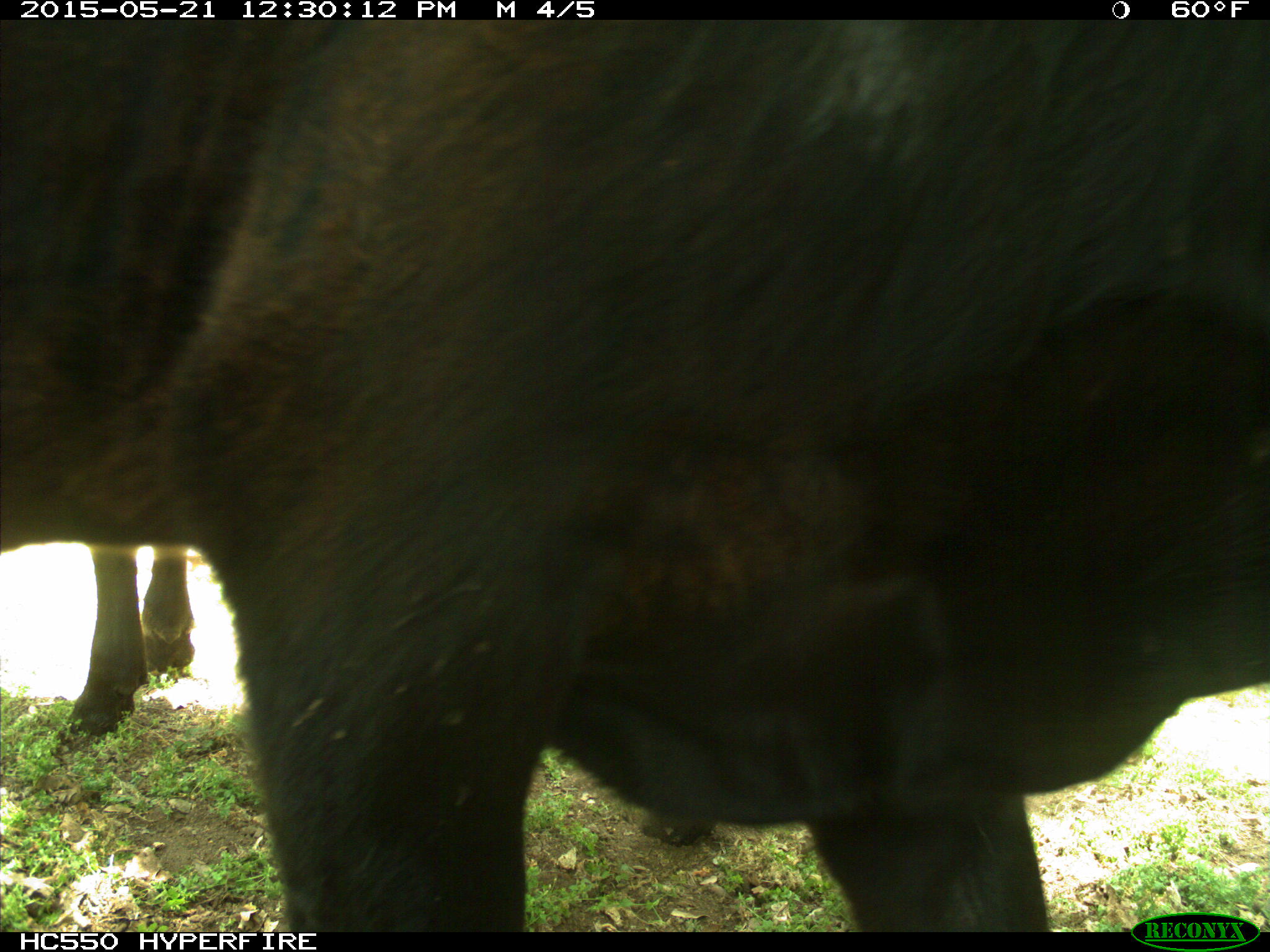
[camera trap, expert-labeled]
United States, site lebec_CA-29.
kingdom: Animalia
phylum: Chordata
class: Mammalia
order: Artiodactyla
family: Bovidae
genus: Bos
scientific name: Bos taurus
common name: domestic cow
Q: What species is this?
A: Bos taurus (domestic cow).